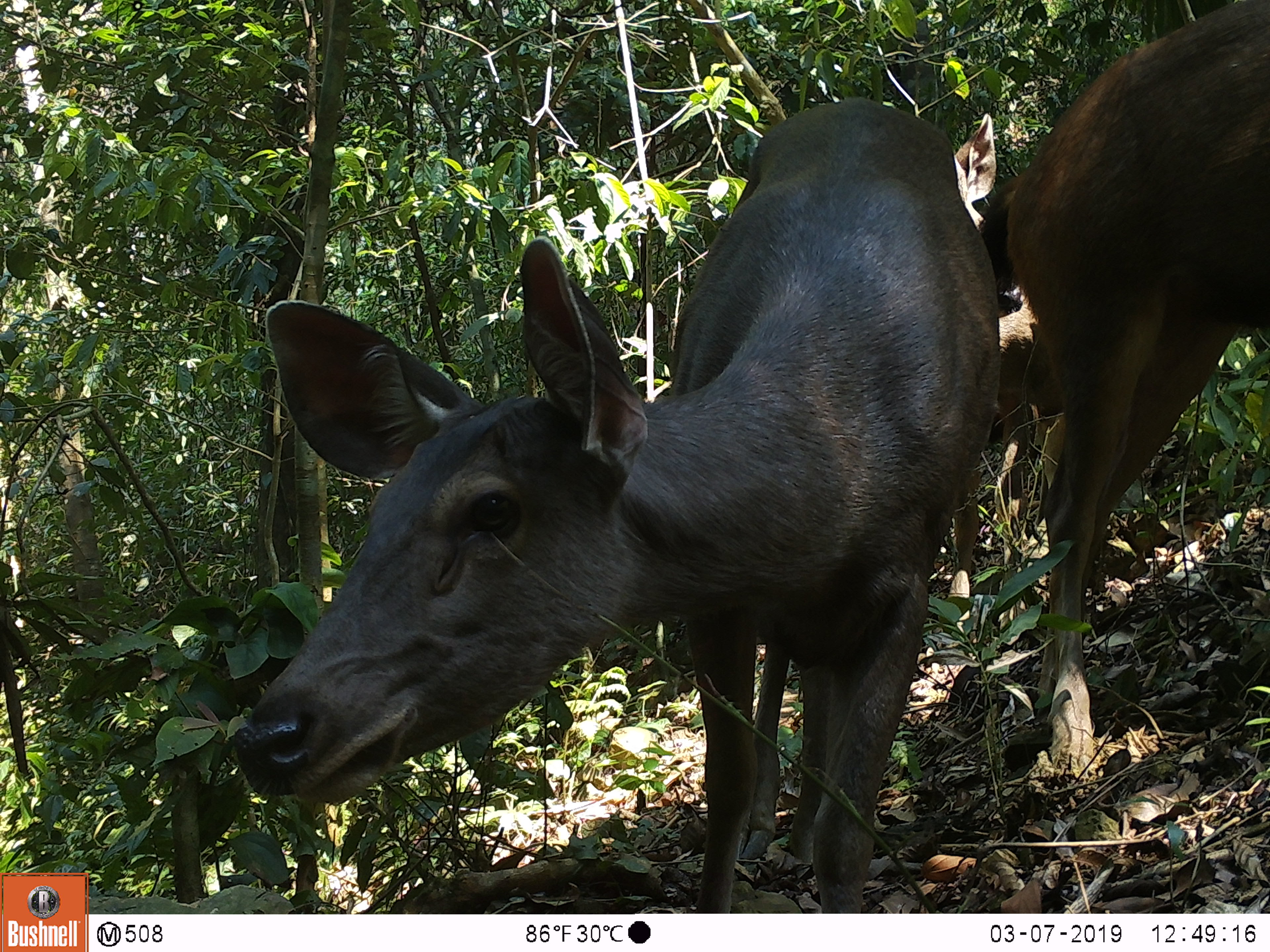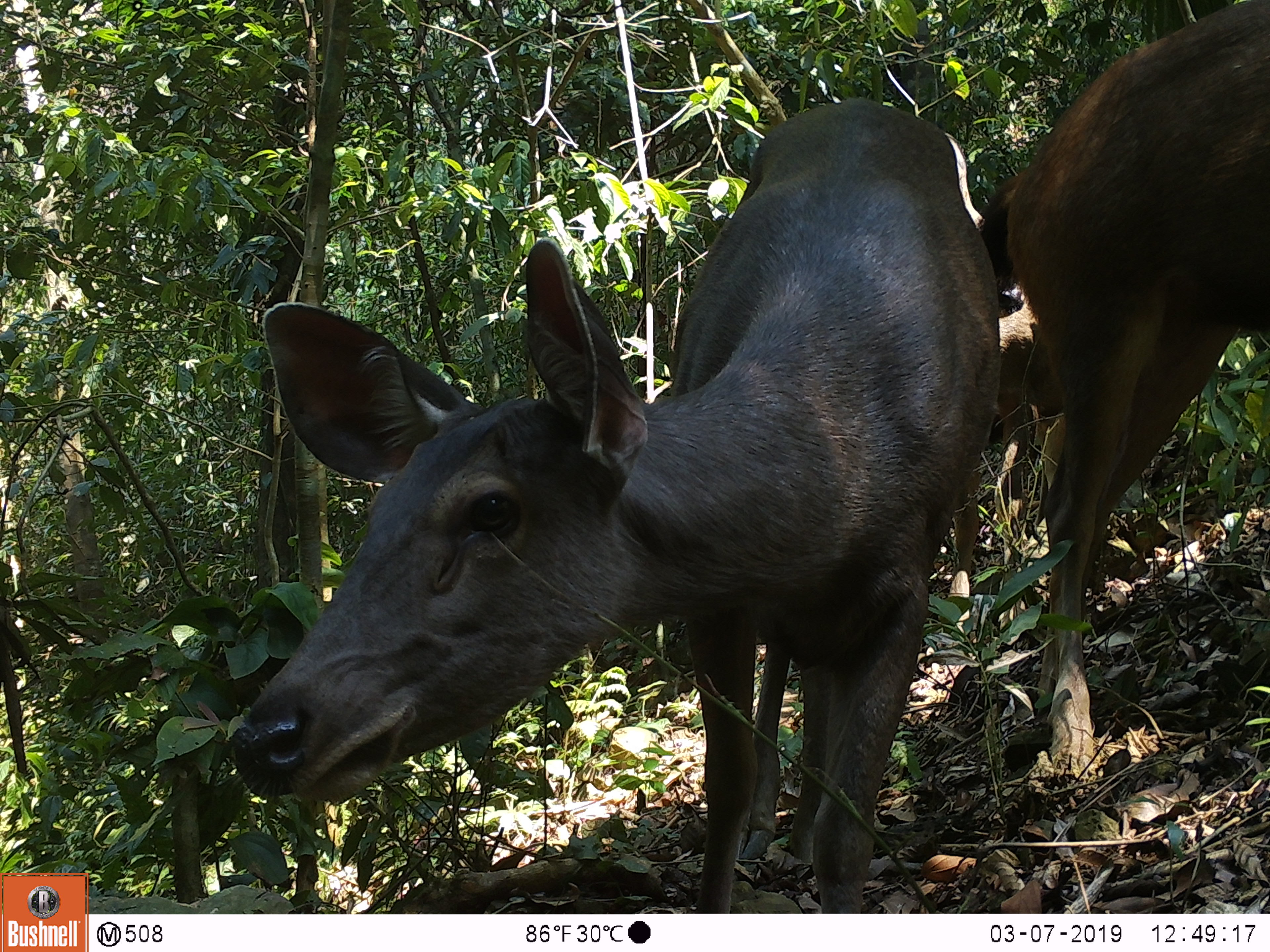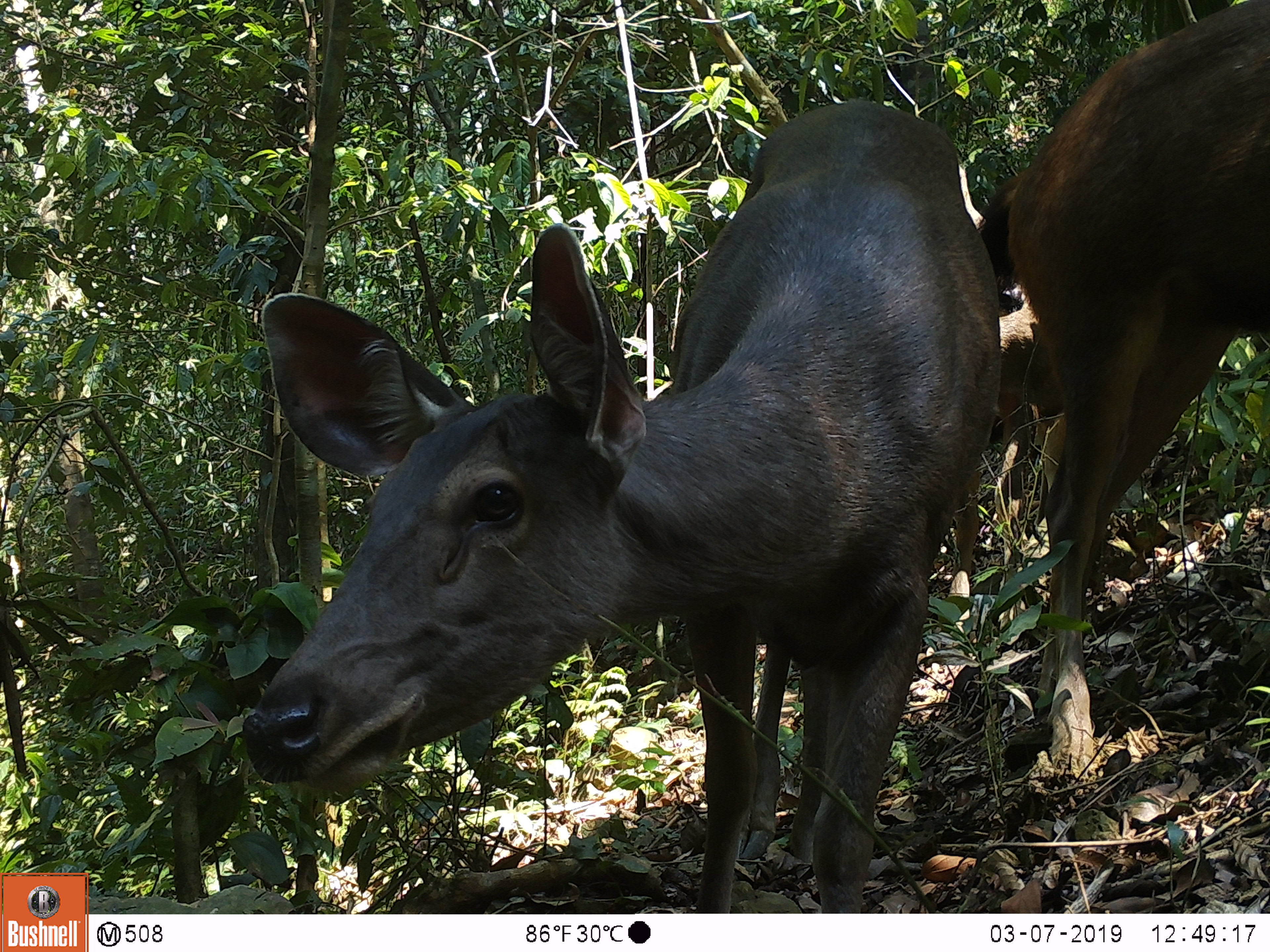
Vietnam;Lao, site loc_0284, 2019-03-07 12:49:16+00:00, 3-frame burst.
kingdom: Animalia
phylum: Chordata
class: Mammalia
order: Artiodactyla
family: Cervidae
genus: Rusa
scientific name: Rusa unicolor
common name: sambar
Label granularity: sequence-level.